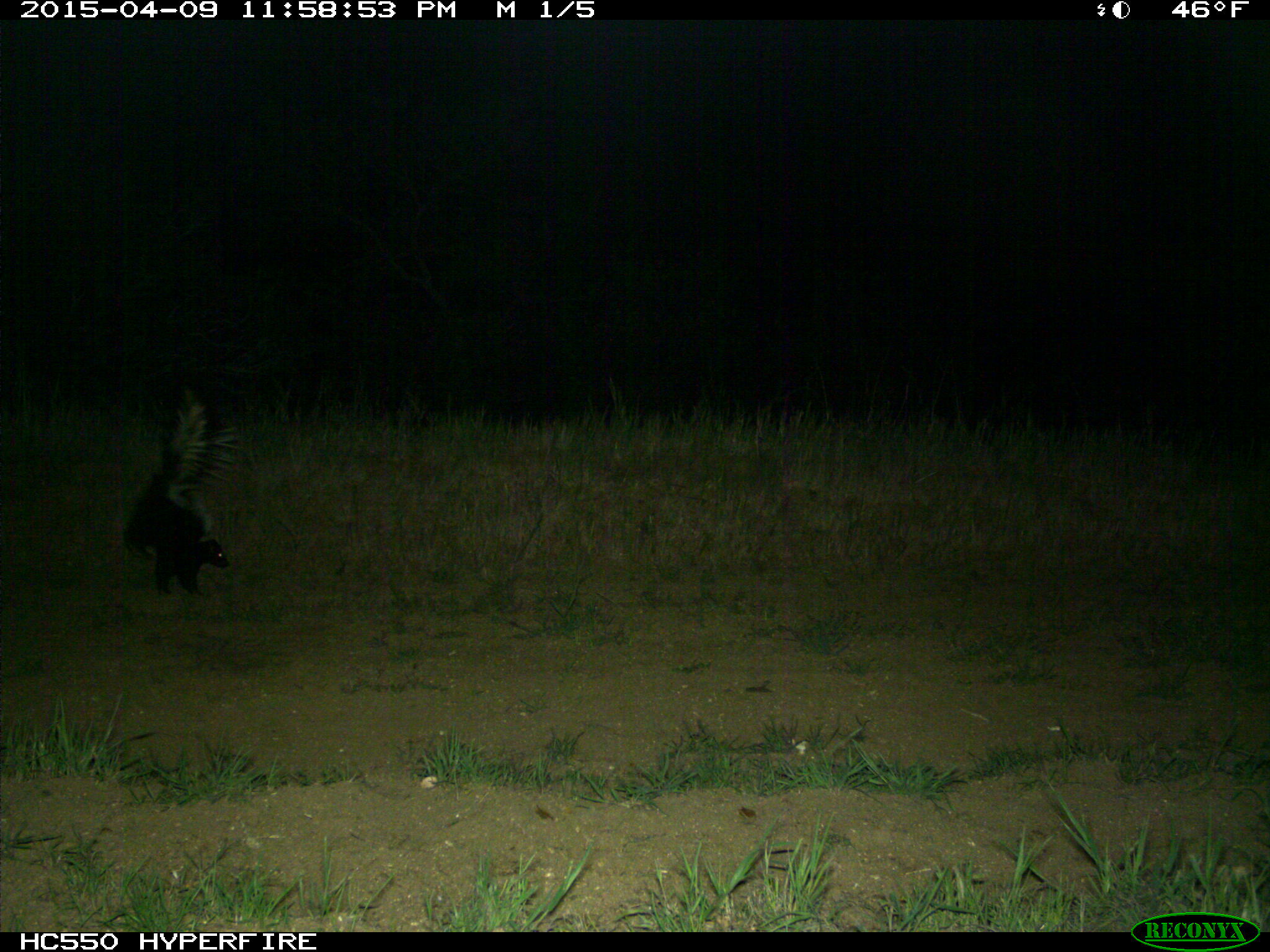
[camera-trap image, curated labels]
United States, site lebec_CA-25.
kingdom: Animalia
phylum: Chordata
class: Mammalia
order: Carnivora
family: Mephitidae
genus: Mephitis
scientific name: Mephitis mephitis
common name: striped skunk